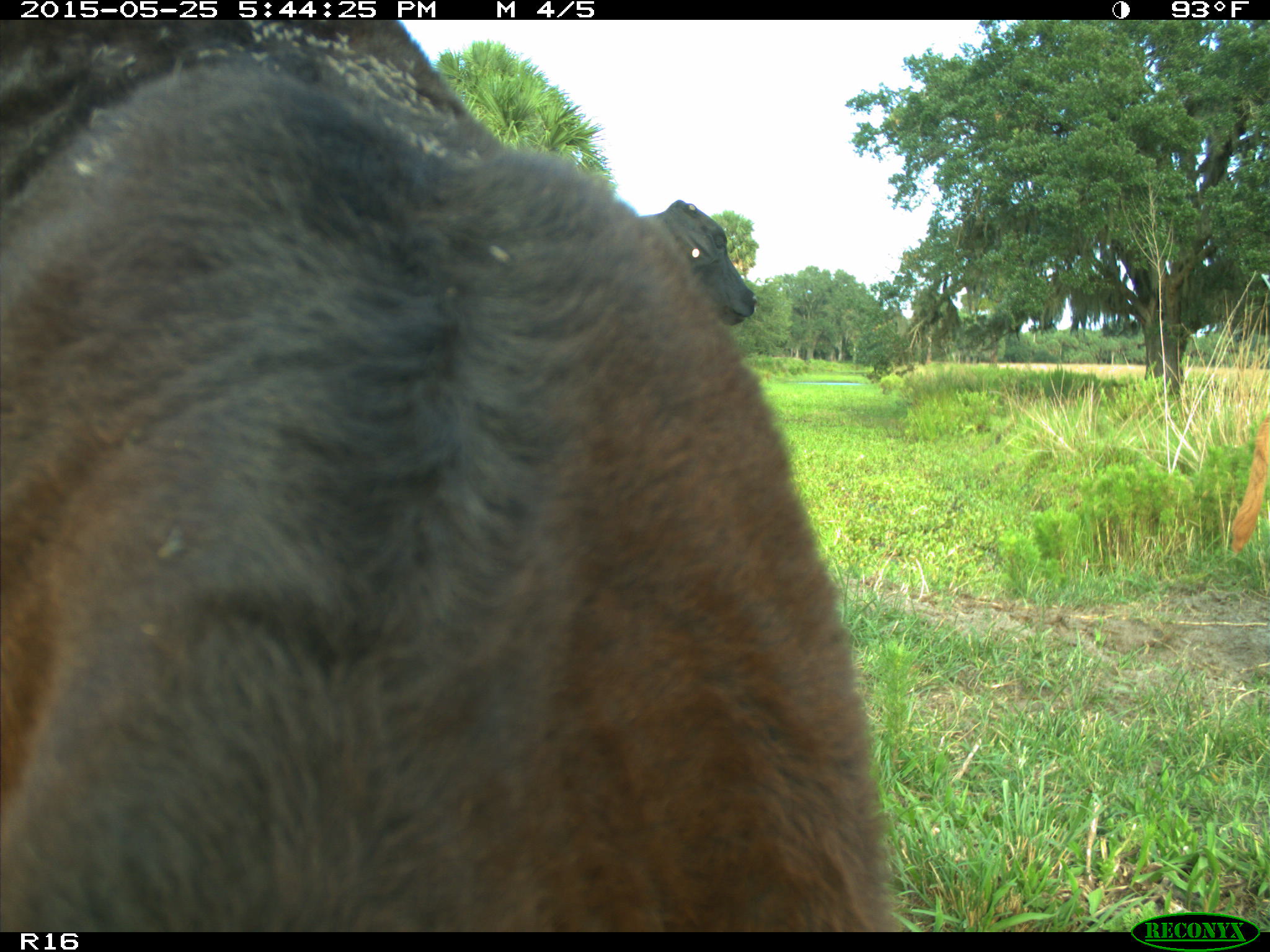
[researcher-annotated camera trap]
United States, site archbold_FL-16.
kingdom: Animalia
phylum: Chordata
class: Mammalia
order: Artiodactyla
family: Bovidae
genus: Bos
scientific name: Bos taurus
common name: domestic cow